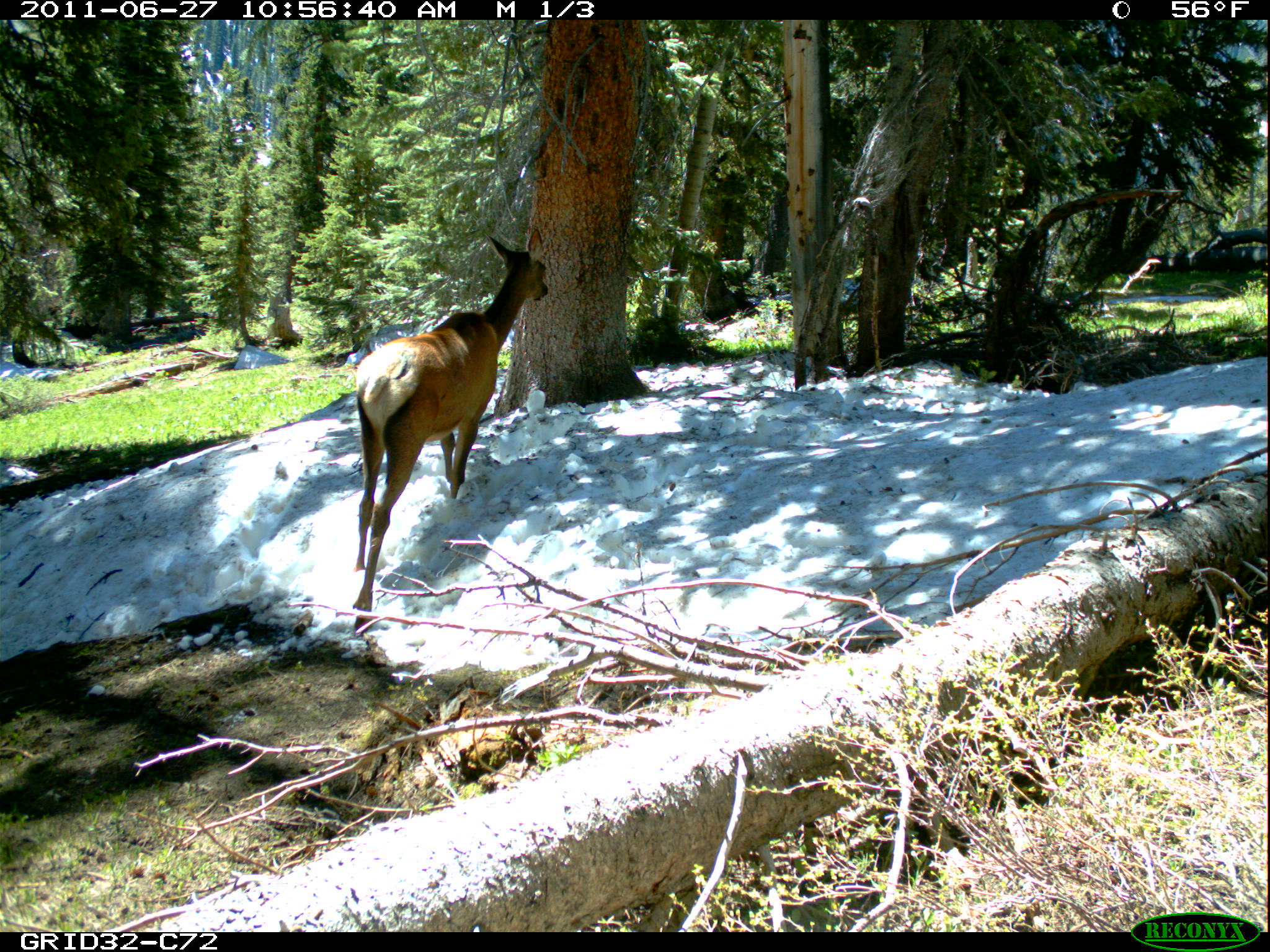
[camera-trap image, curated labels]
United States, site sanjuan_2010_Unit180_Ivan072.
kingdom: Animalia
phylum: Chordata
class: Mammalia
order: Artiodactyla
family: Cervidae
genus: Cervus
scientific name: Cervus elaphus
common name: red deer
Cervus elaphus (red deer).